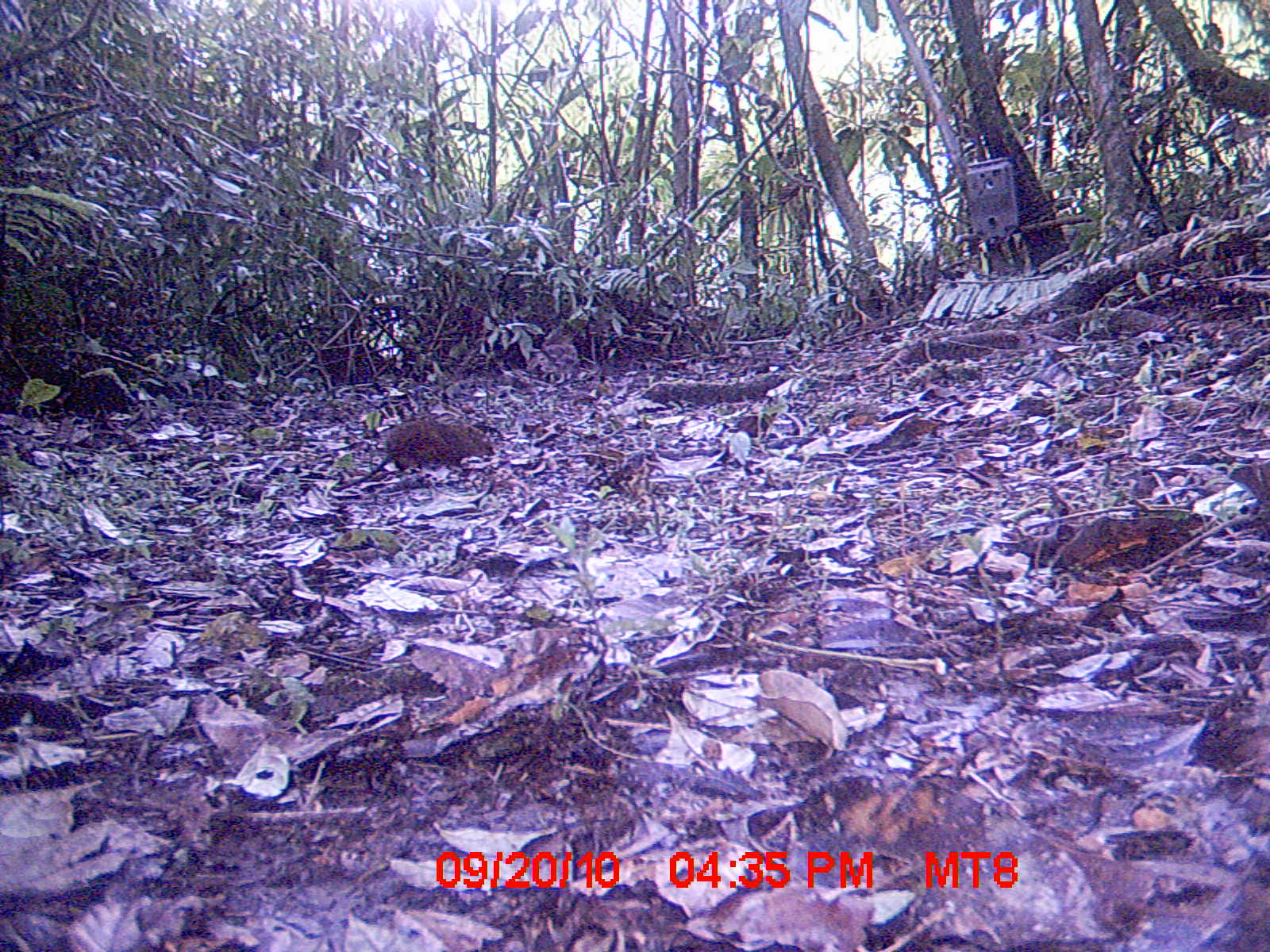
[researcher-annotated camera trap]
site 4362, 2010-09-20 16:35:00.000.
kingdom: Animalia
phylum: Chordata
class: Mammalia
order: Rodentia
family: Muridae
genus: Rattus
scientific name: Rattus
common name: rodent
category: unknown rat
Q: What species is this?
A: Unknown rat (rodent) (Rattus).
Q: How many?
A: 1.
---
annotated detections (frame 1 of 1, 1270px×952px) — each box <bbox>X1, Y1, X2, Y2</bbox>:
unknown rat: <bbox>331, 421, 494, 492</bbox>